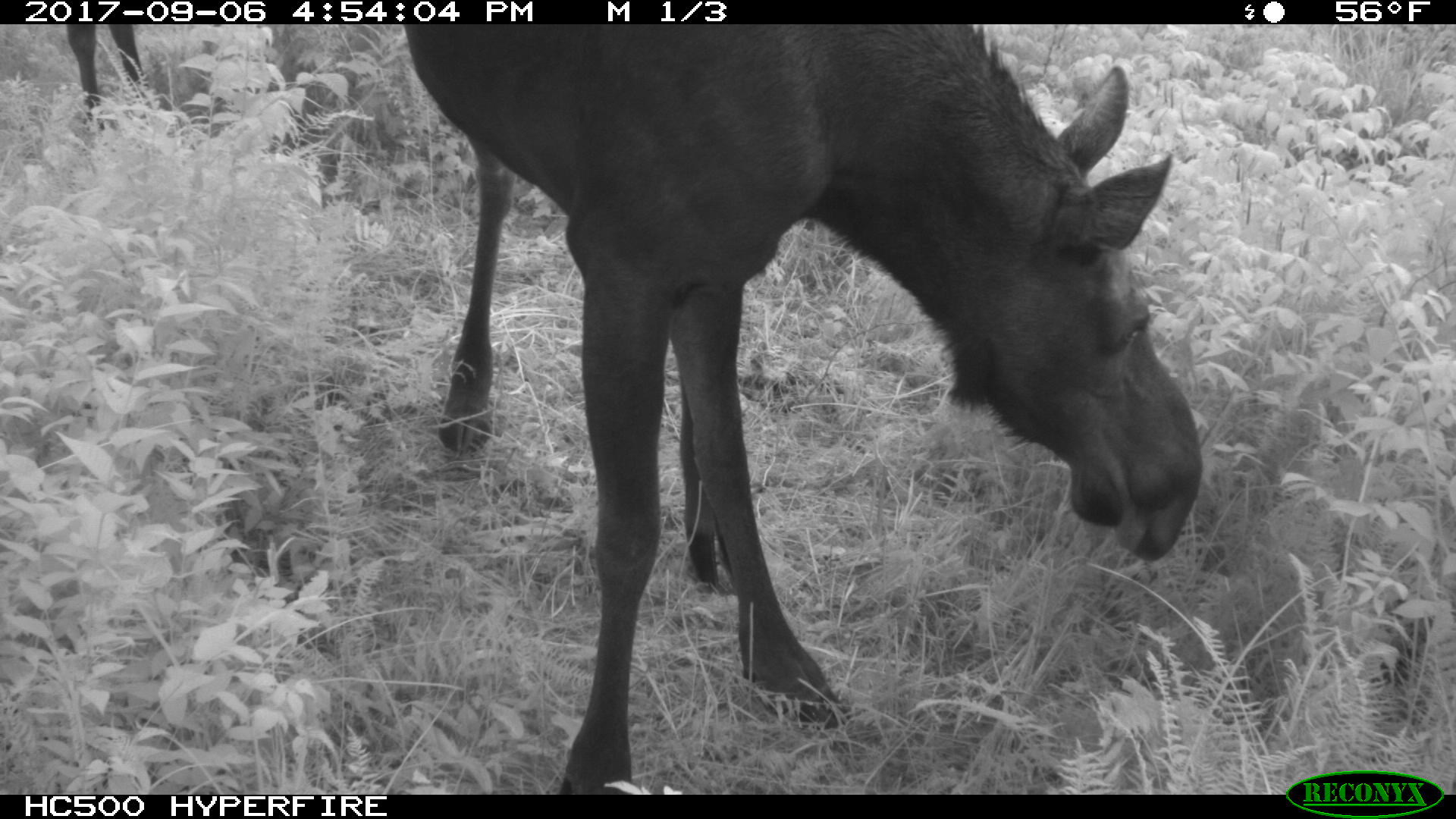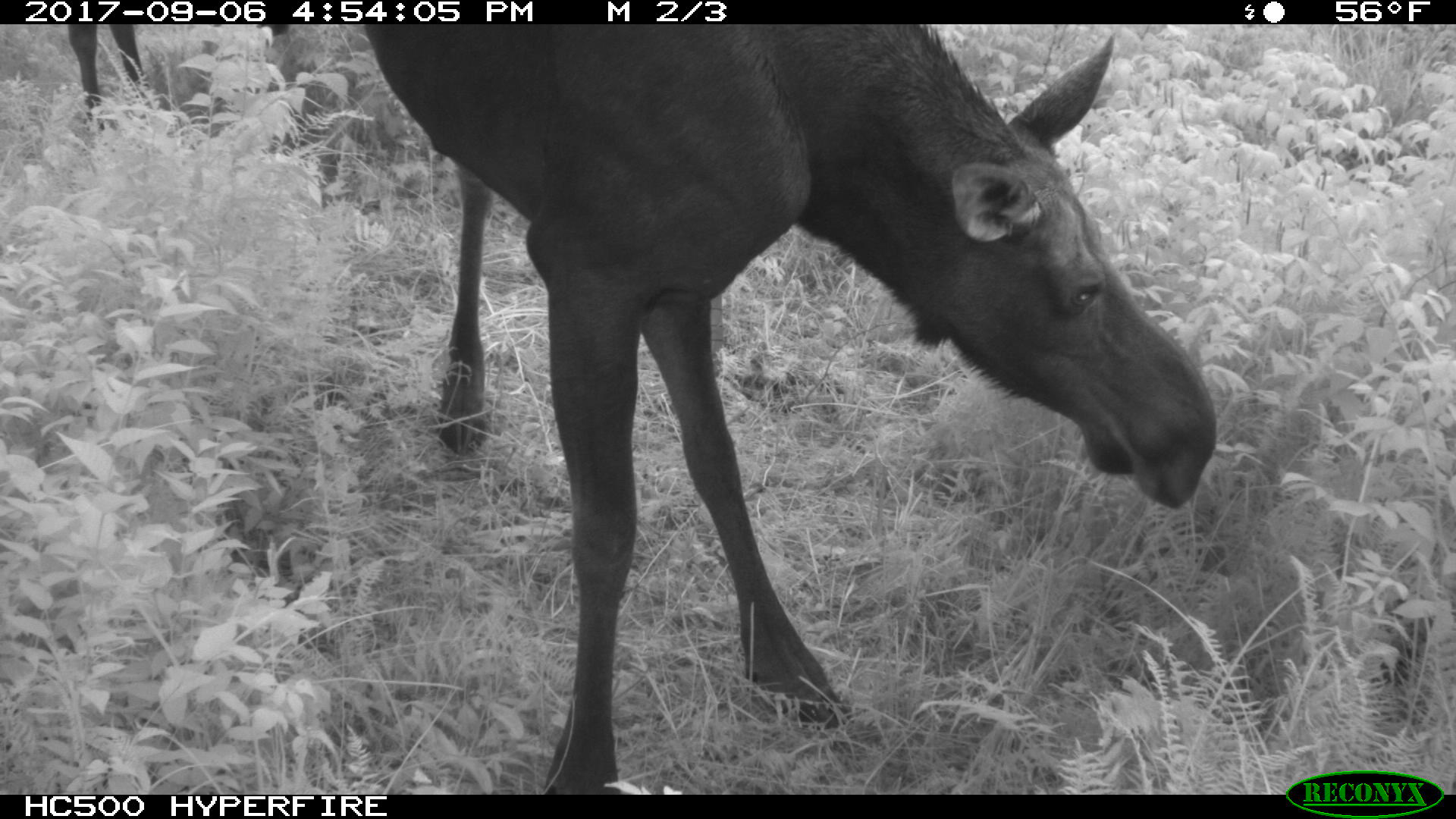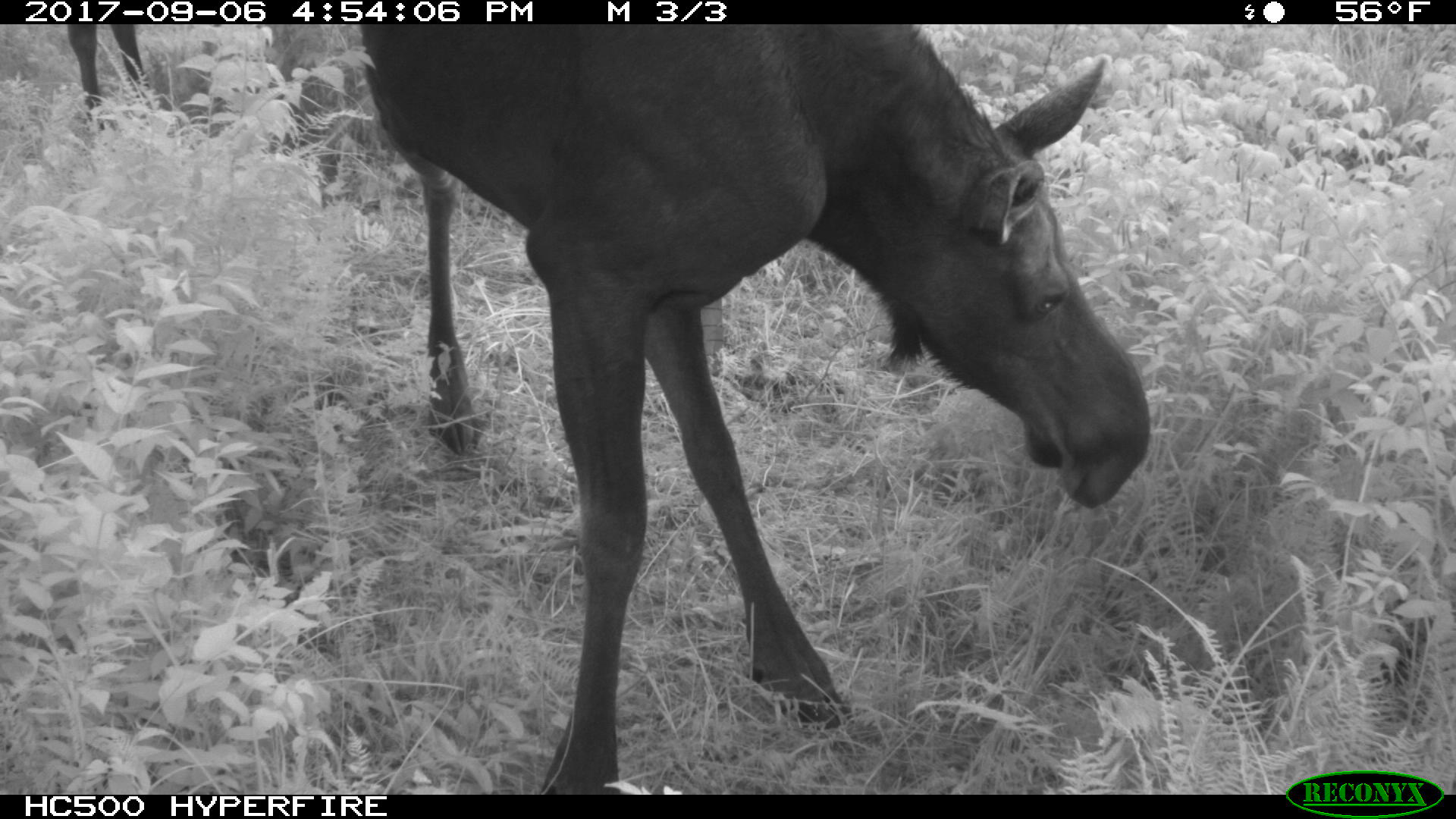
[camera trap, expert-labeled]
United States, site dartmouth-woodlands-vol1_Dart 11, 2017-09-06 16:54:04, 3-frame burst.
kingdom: Animalia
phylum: Chordata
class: Mammalia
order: Artiodactyla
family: Cervidae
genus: Alces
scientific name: Alces alces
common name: moose